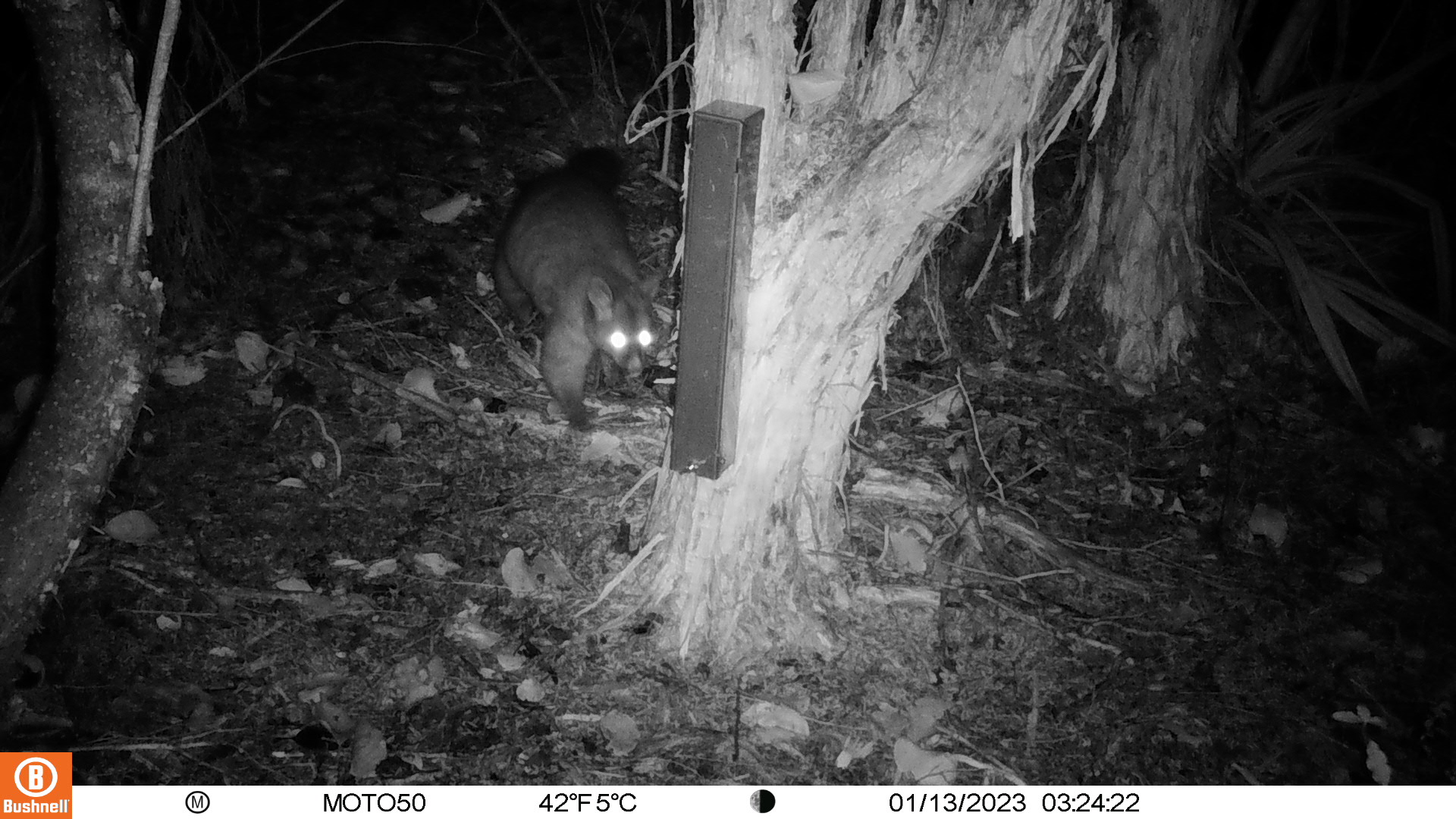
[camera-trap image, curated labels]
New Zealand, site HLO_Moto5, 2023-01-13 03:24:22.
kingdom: Animalia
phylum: Chordata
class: Mammalia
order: Diprotodontia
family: Phalangeridae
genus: Trichosurus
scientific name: Trichosurus vulpecula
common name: common brushtail possum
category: possum